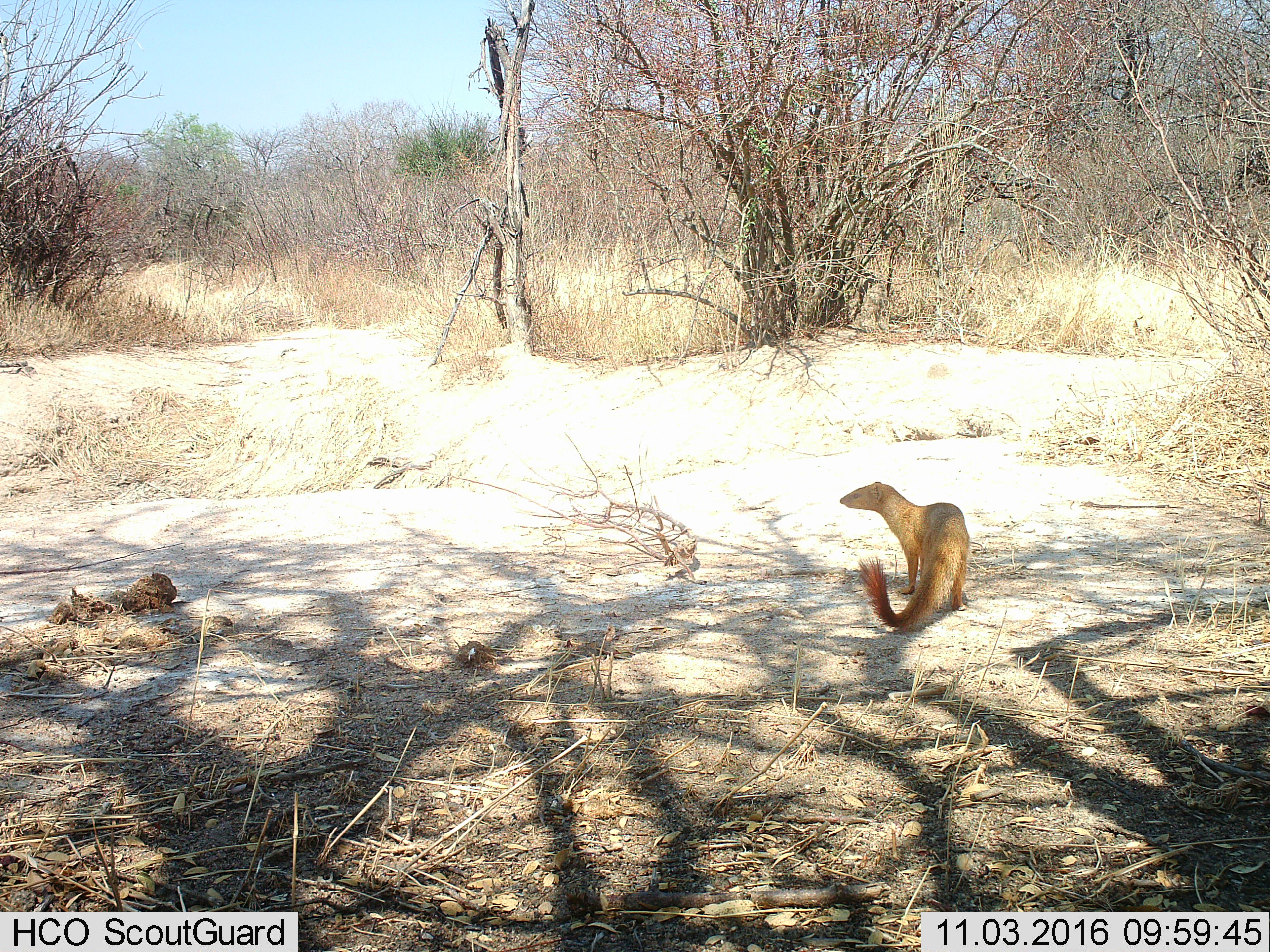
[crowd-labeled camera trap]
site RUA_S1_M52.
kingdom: Animalia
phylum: Chordata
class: Mammalia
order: Carnivora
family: Herpestidae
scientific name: Herpestidae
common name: mongoose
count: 1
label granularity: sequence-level